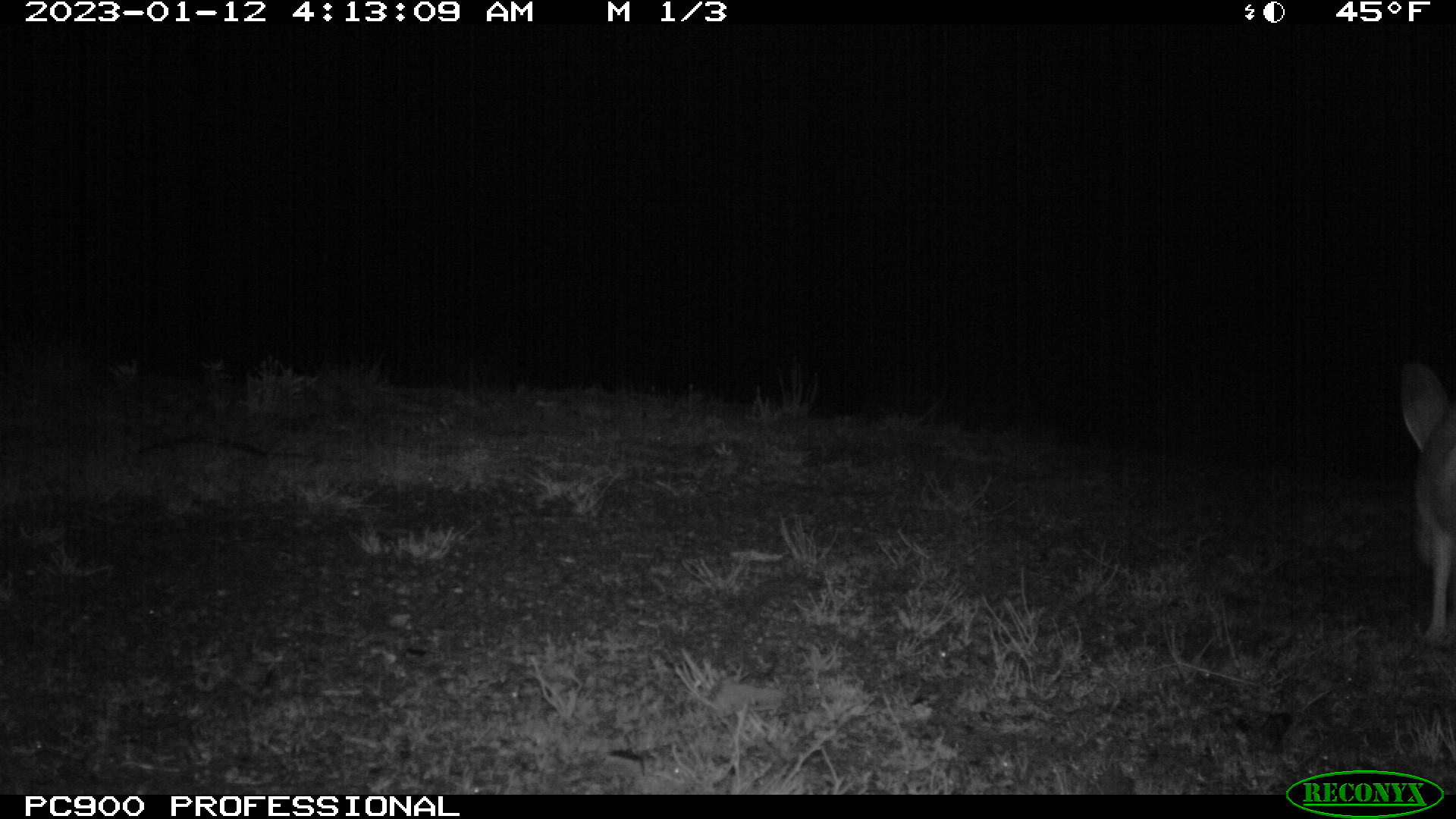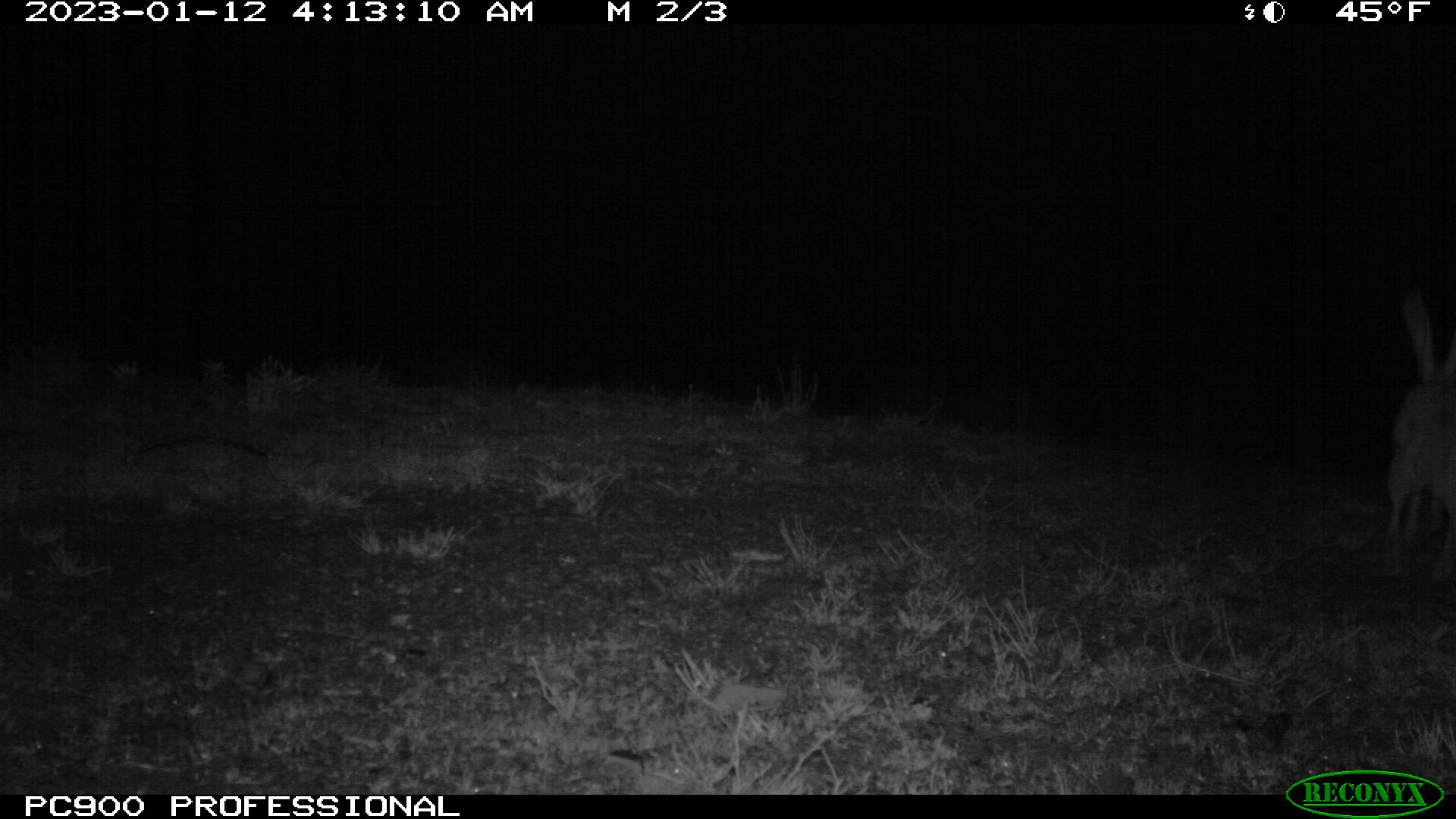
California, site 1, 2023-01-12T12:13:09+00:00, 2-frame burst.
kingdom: Animalia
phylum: Chordata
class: Mammalia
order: Lagomorpha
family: Leporidae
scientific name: Leporidae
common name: rabbit